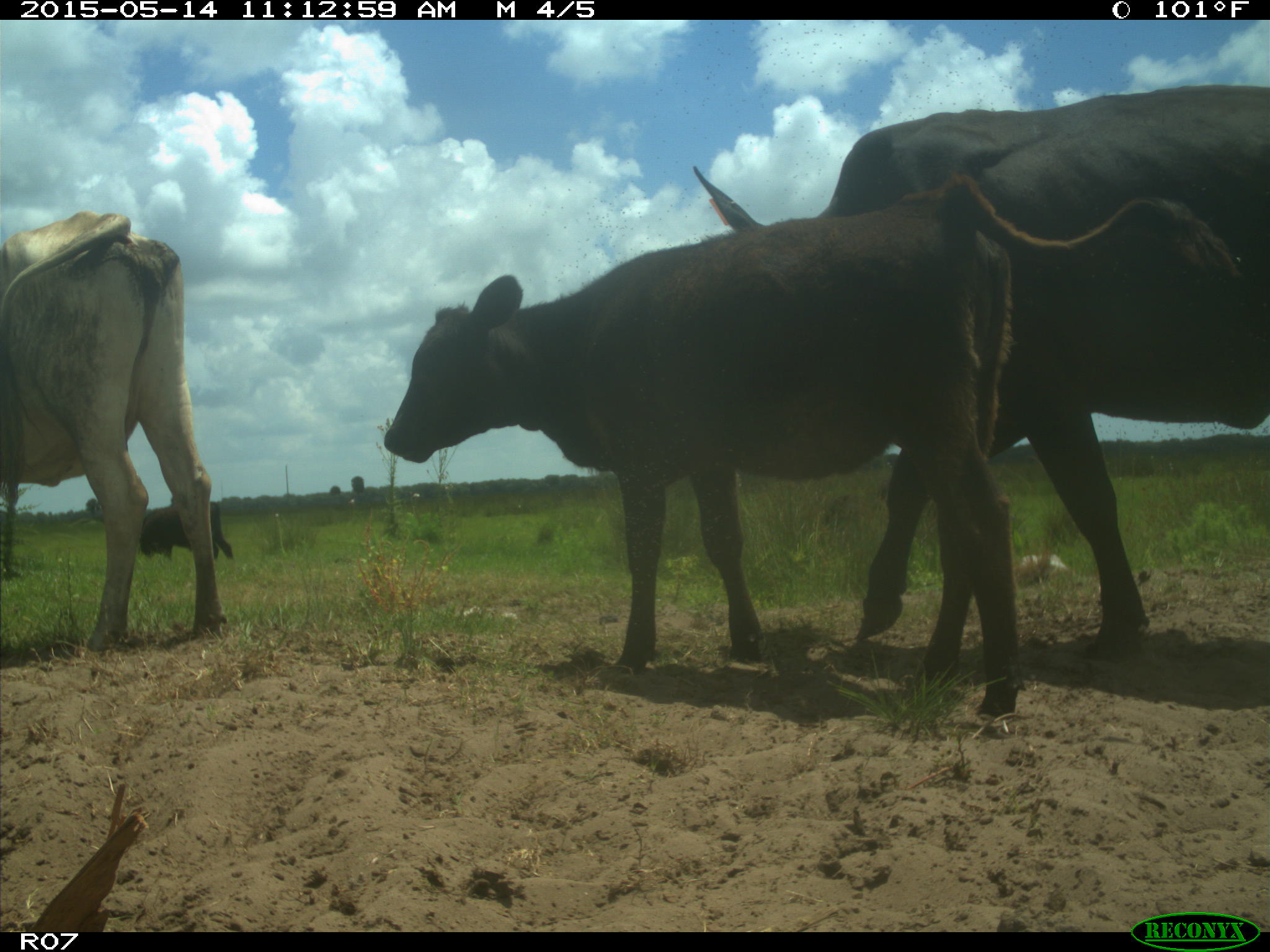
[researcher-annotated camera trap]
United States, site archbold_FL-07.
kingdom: Animalia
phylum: Chordata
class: Mammalia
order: Artiodactyla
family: Bovidae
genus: Bos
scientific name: Bos taurus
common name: domestic cow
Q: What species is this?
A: Bos taurus (domestic cow).